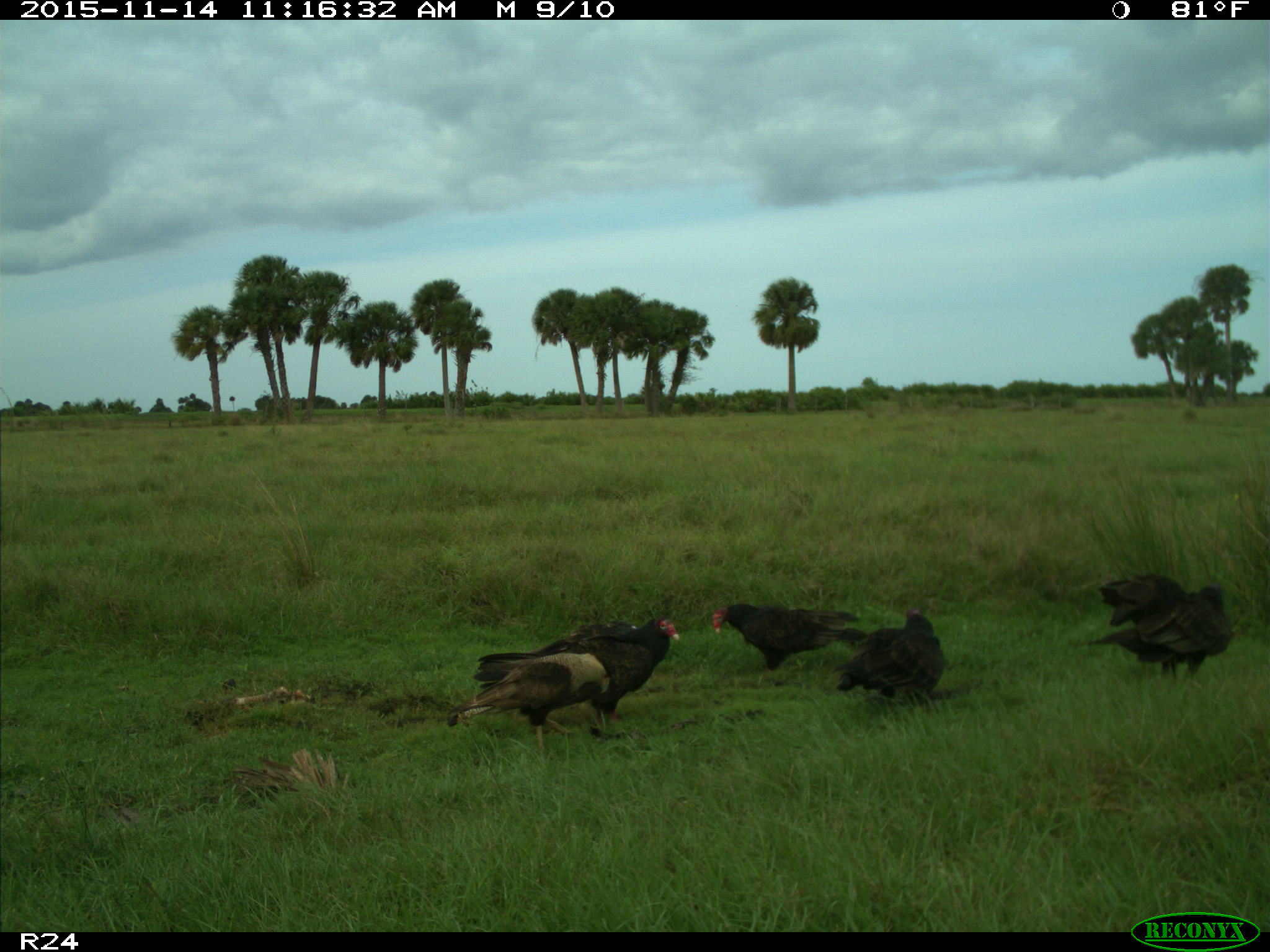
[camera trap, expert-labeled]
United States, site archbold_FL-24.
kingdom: Animalia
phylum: Chordata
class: Aves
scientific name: Aves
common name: birds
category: unidentified bird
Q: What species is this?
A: Unidentified bird (birds) (Aves).